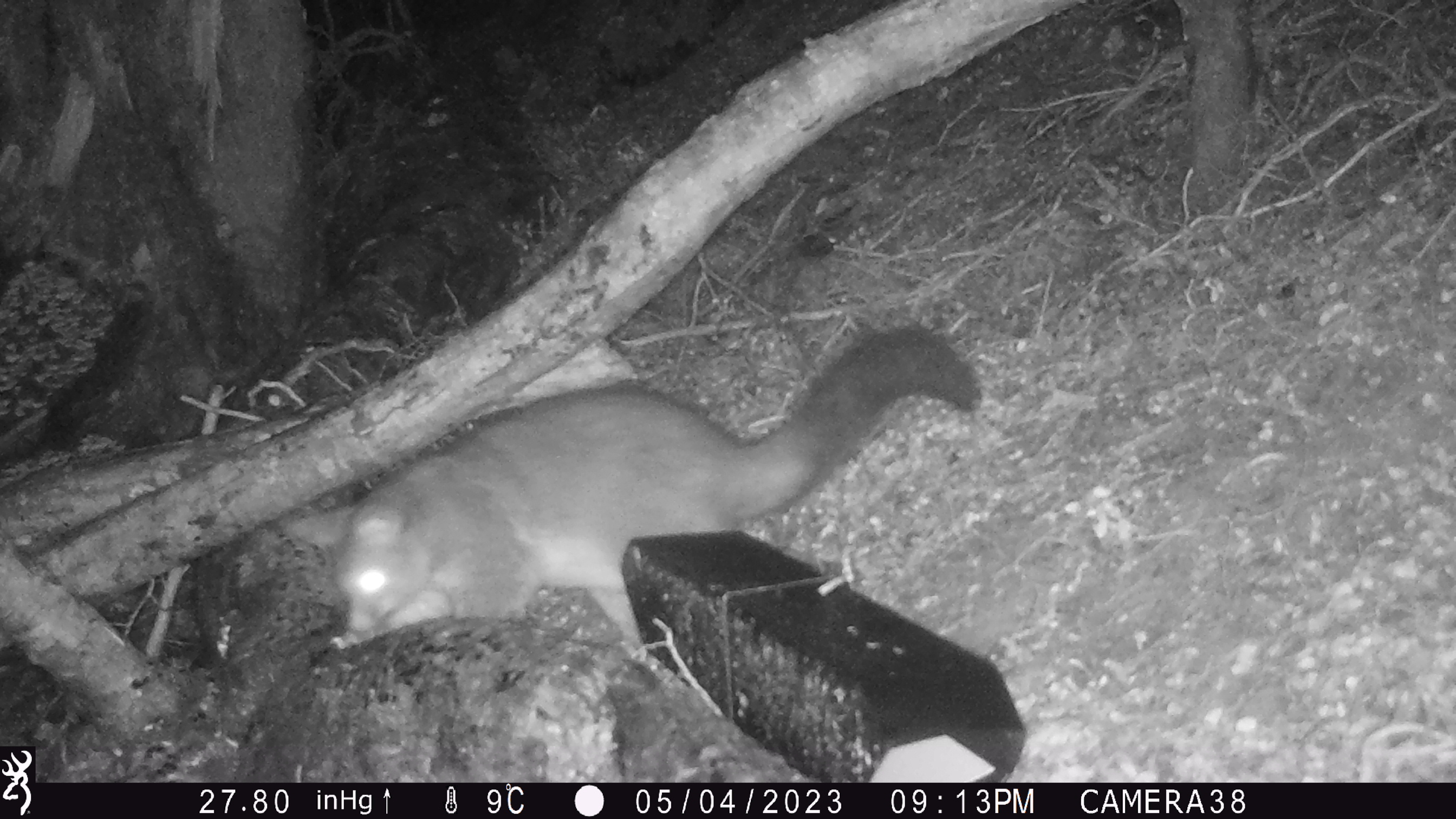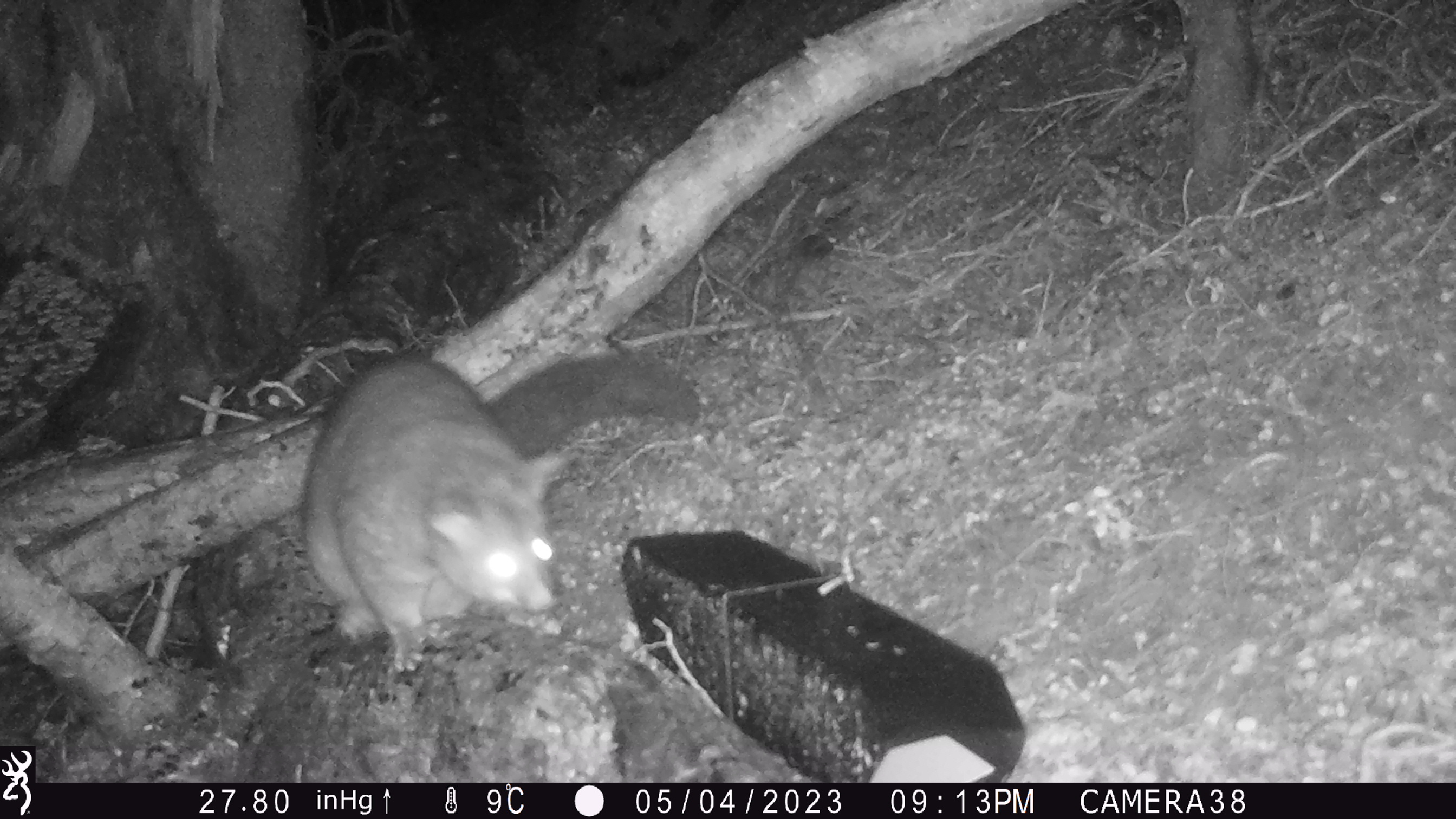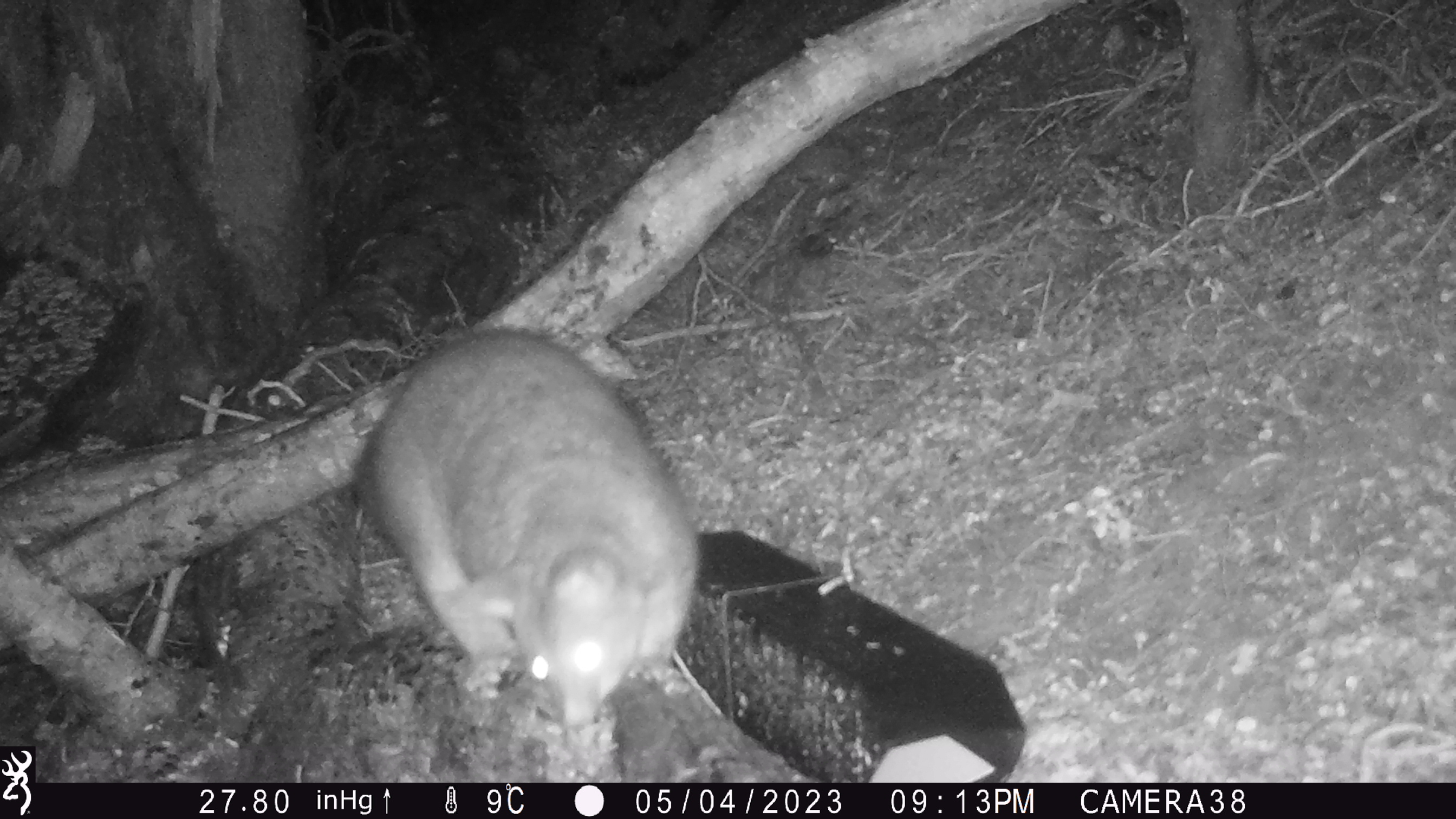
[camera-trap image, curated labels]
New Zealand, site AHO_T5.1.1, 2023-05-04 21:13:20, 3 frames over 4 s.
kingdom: Animalia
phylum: Chordata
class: Mammalia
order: Carnivora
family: Mustelidae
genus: Mustela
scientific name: Mustela erminea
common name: stoat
Stoat (Mustela erminea).